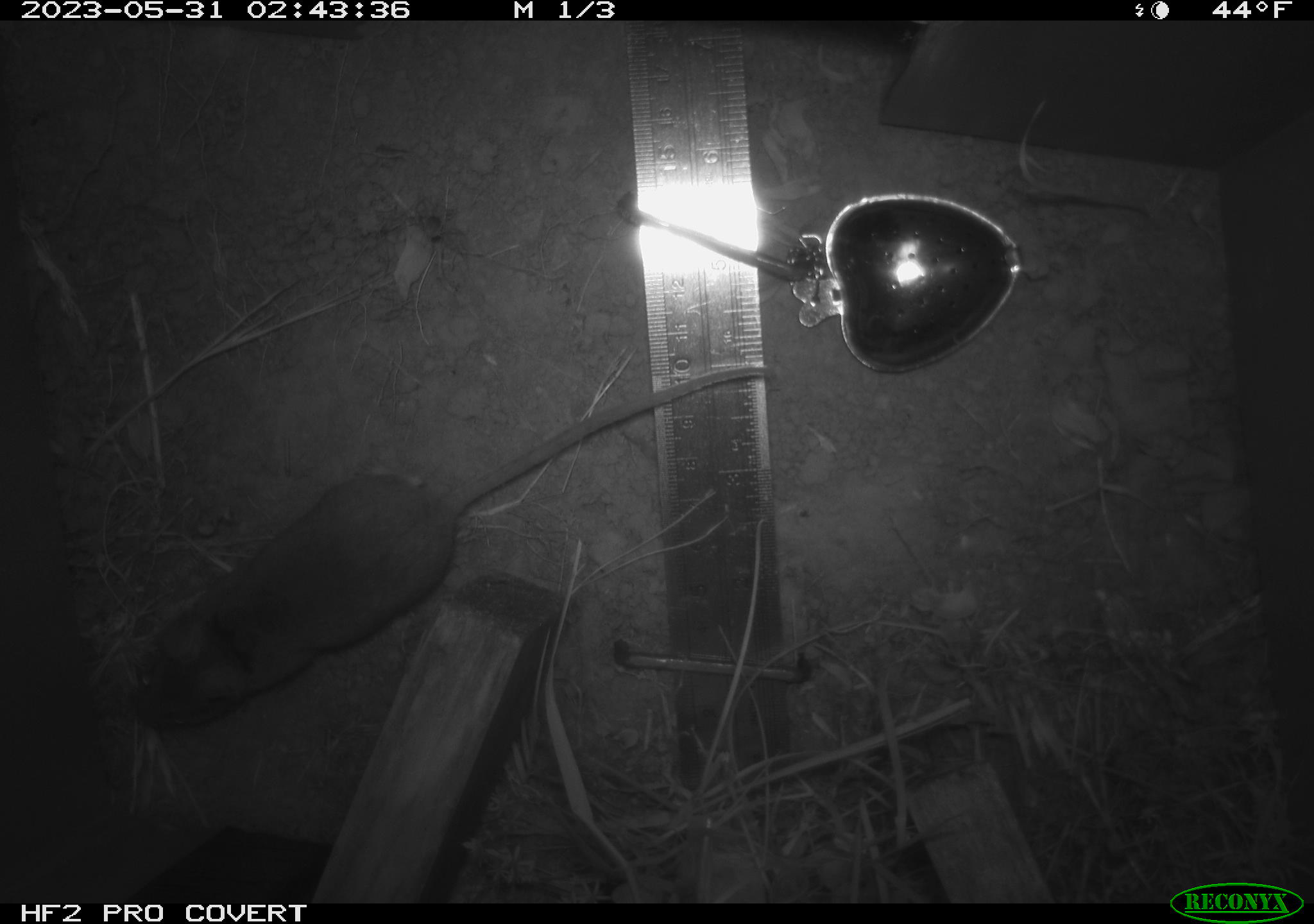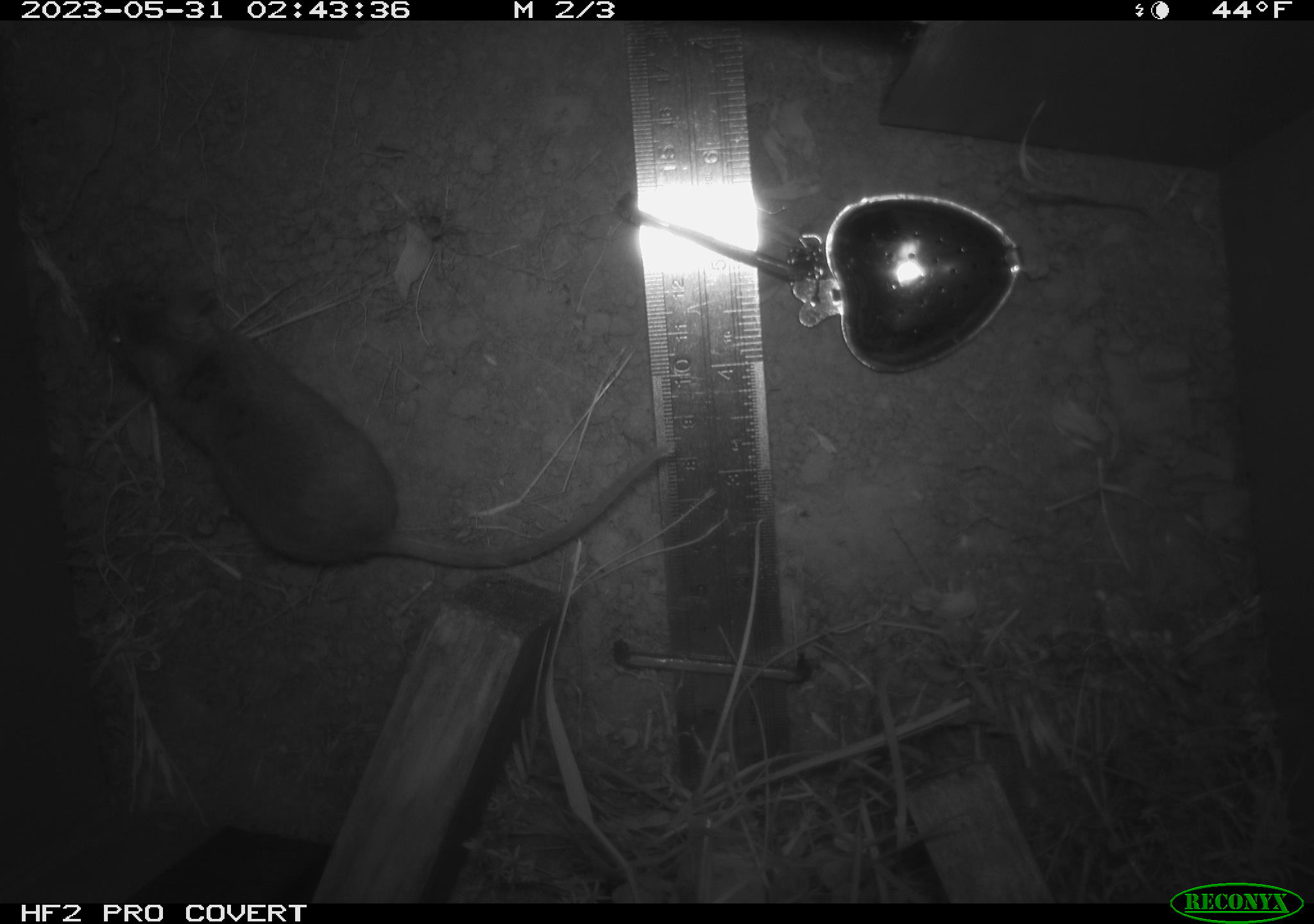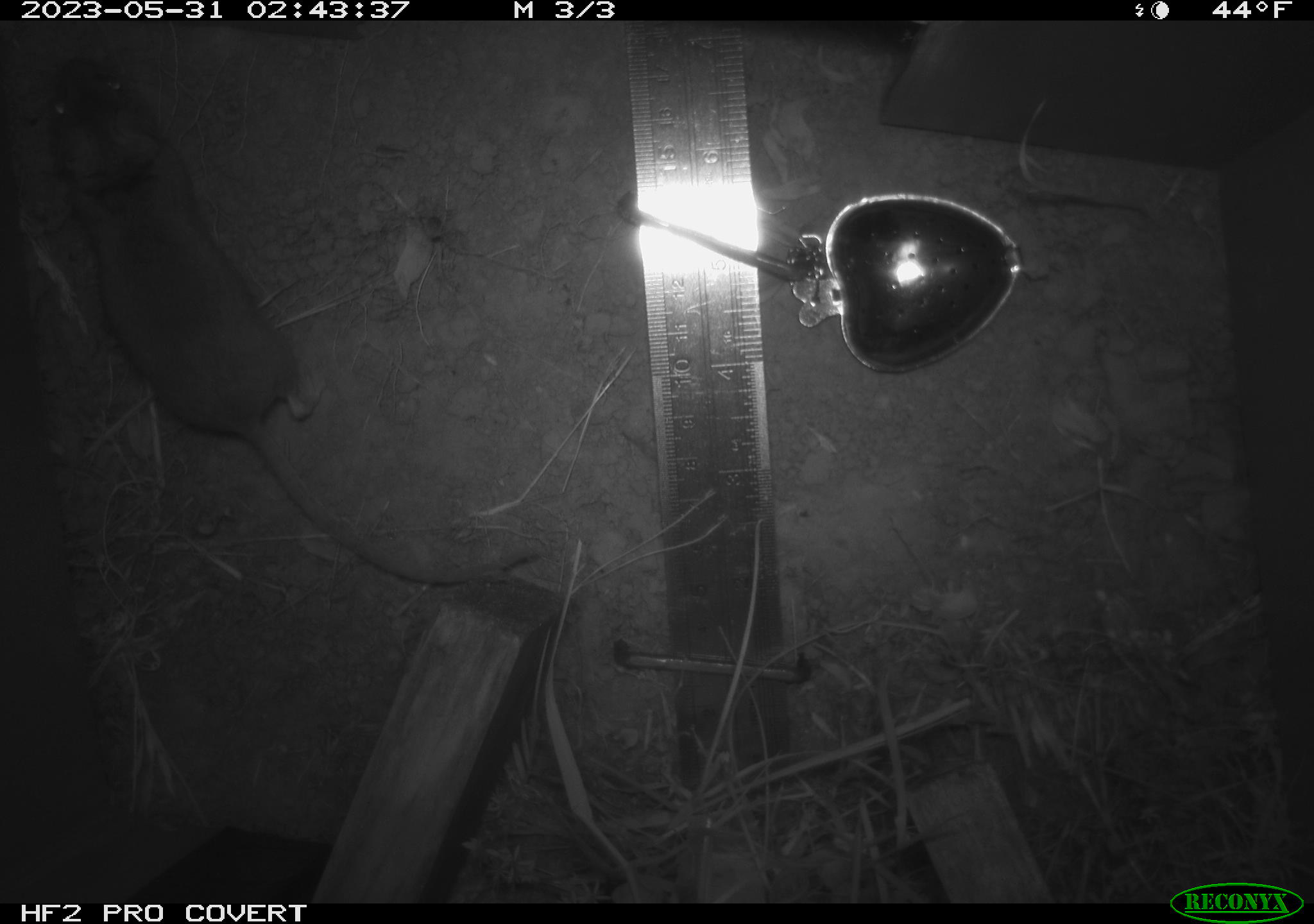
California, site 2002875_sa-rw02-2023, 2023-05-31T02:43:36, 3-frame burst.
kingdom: Animalia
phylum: Chordata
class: Mammalia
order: Rodentia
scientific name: Rodentia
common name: mouse species